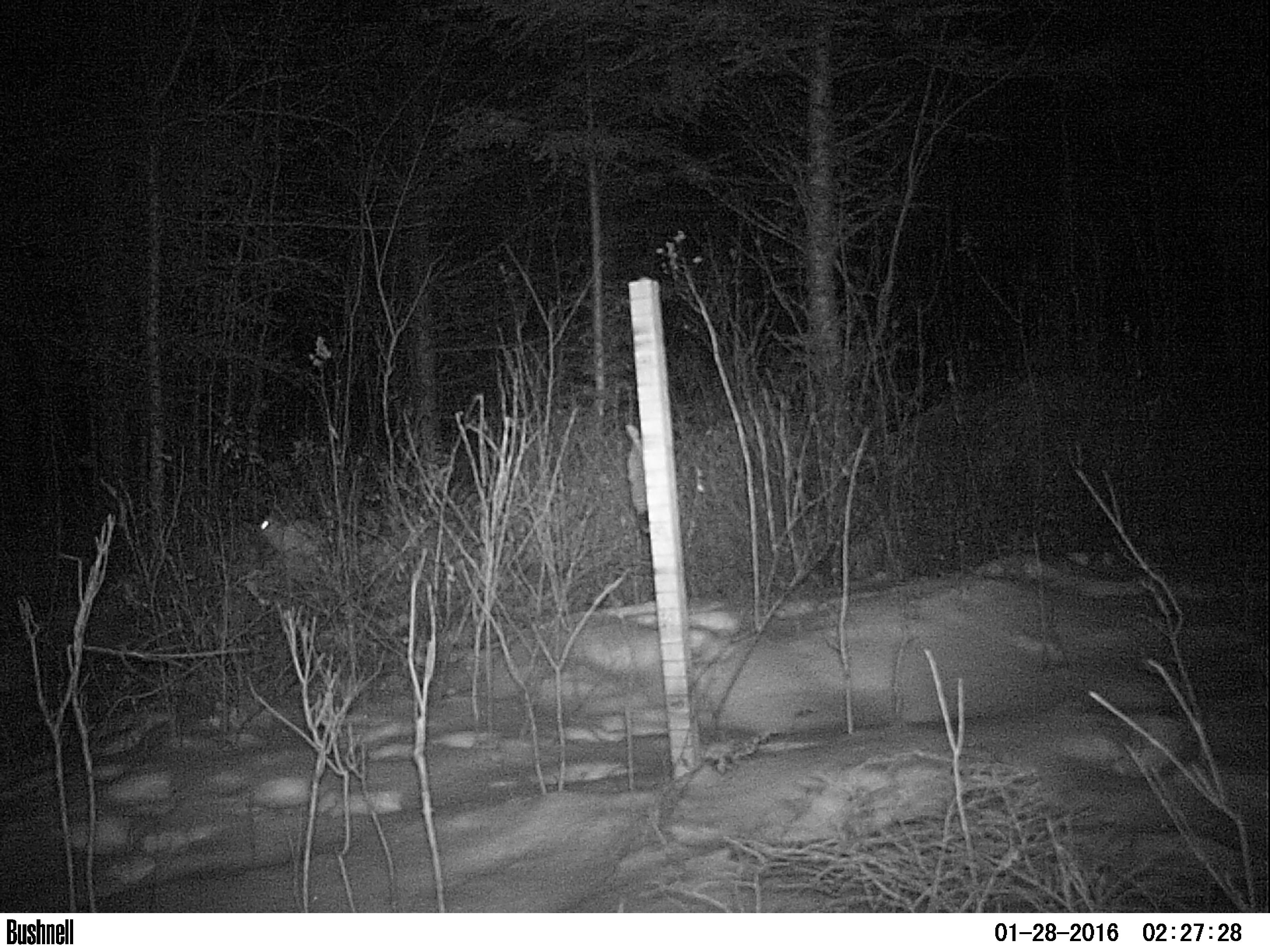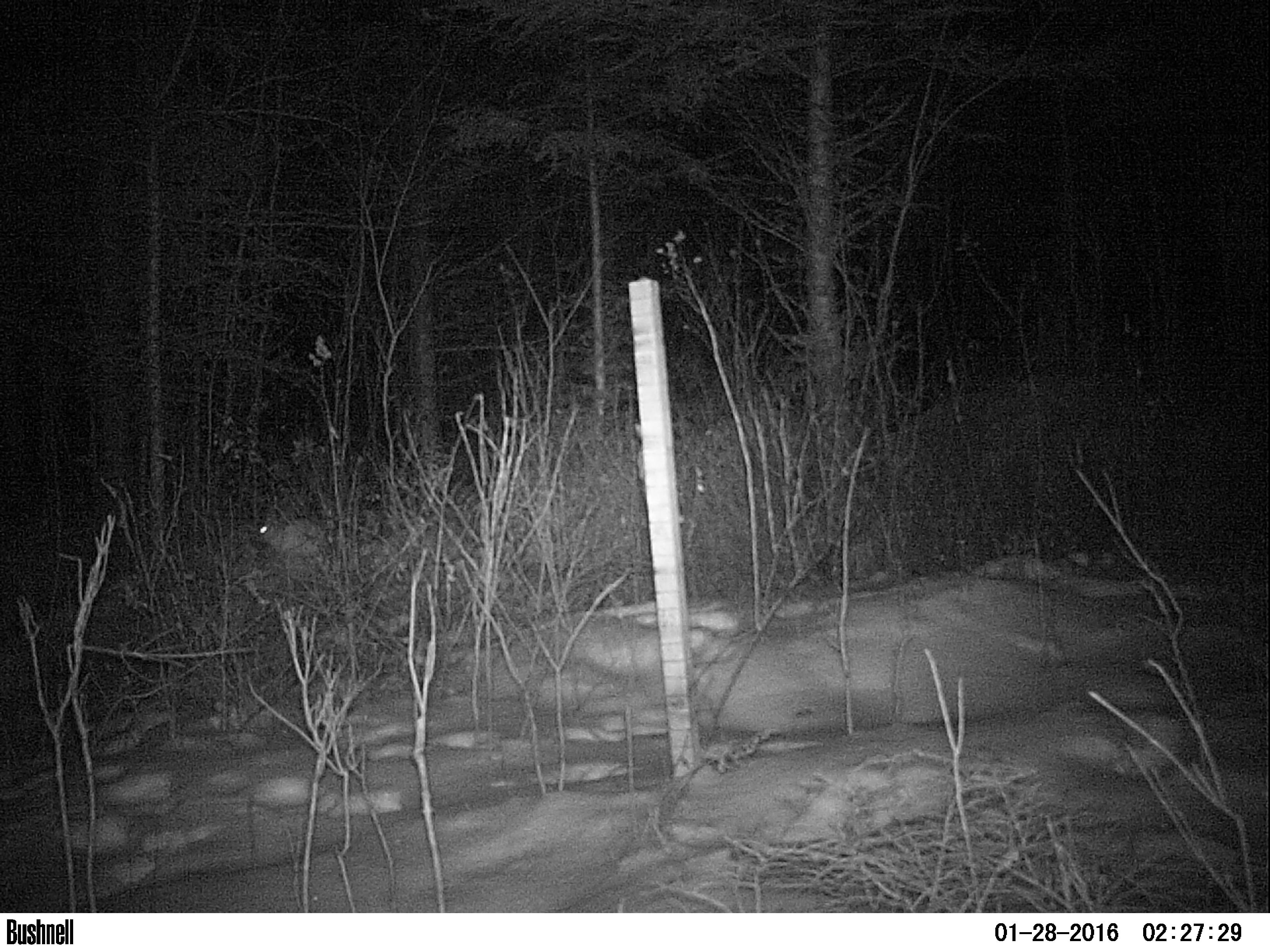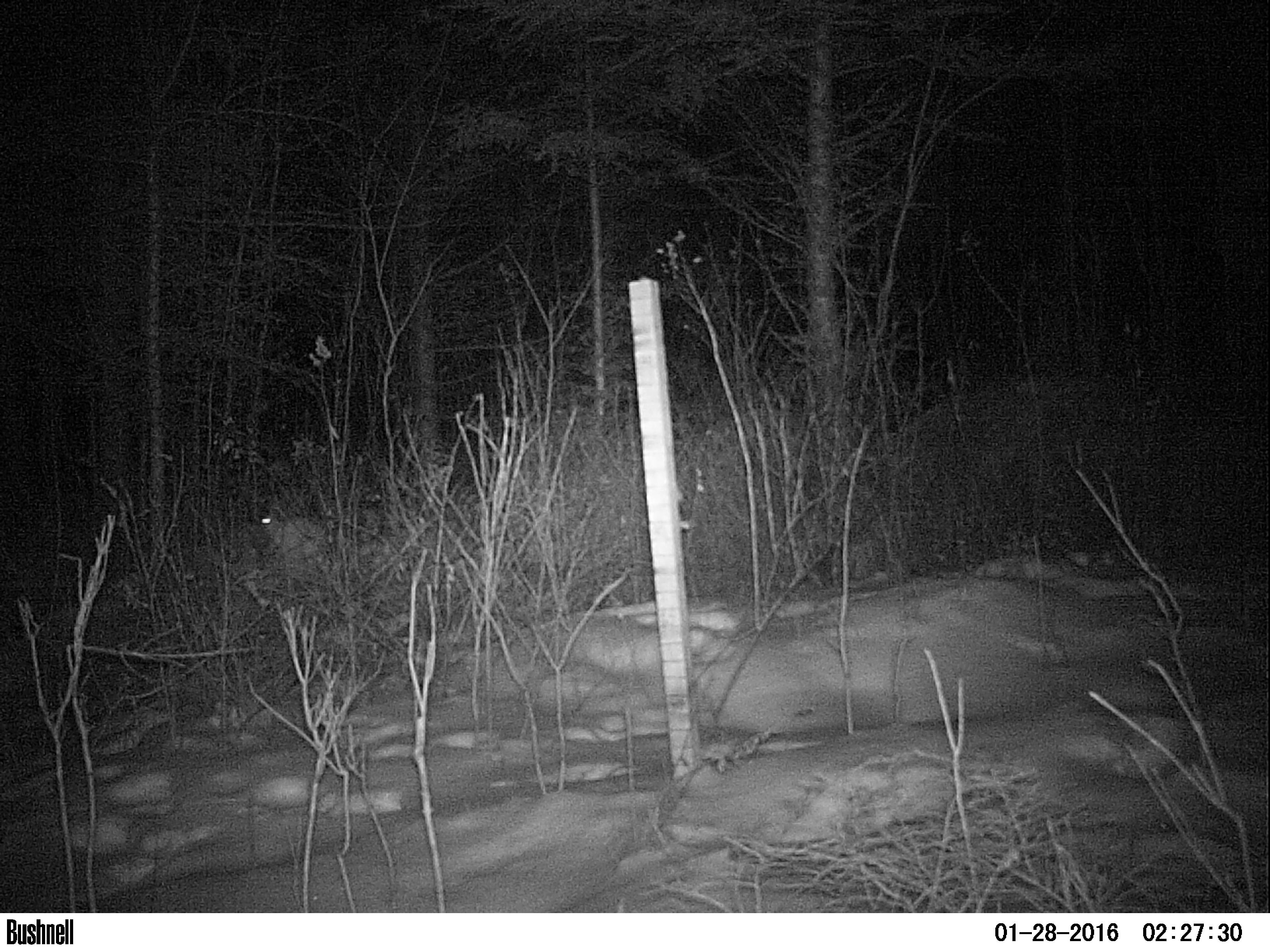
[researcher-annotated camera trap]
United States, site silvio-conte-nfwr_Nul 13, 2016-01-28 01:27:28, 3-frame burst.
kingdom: Animalia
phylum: Chordata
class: Mammalia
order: Lagomorpha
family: Leporidae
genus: Lepus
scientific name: Lepus americanus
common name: snowshoe hare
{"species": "snowshoe hare (Lepus americanus)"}